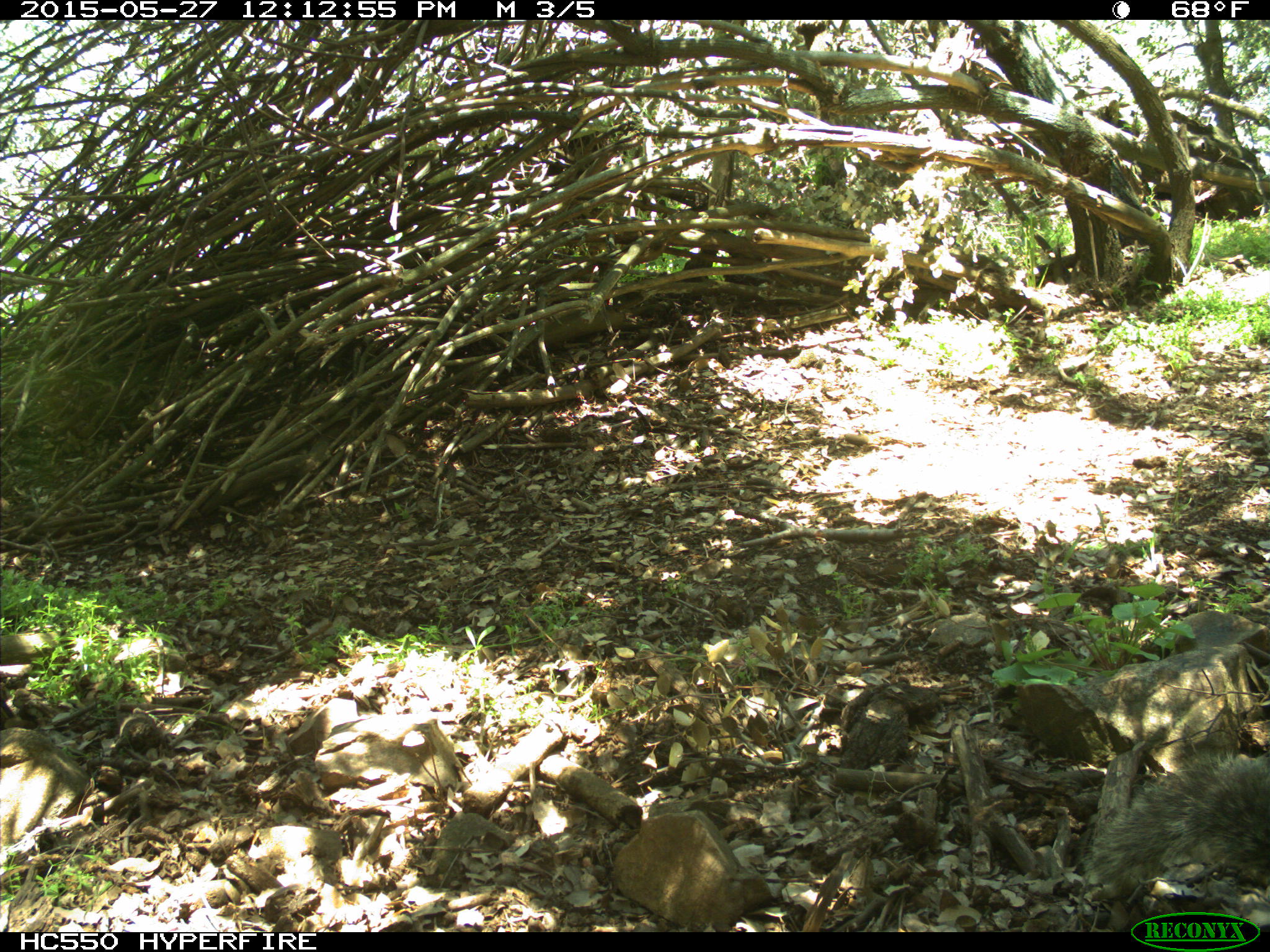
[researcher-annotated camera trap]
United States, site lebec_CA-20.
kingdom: Animalia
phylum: Chordata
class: Mammalia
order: Rodentia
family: Sciuridae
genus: Sciurus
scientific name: Sciurus carolinensis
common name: eastern gray squirrel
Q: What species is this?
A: Sciurus carolinensis (eastern gray squirrel).